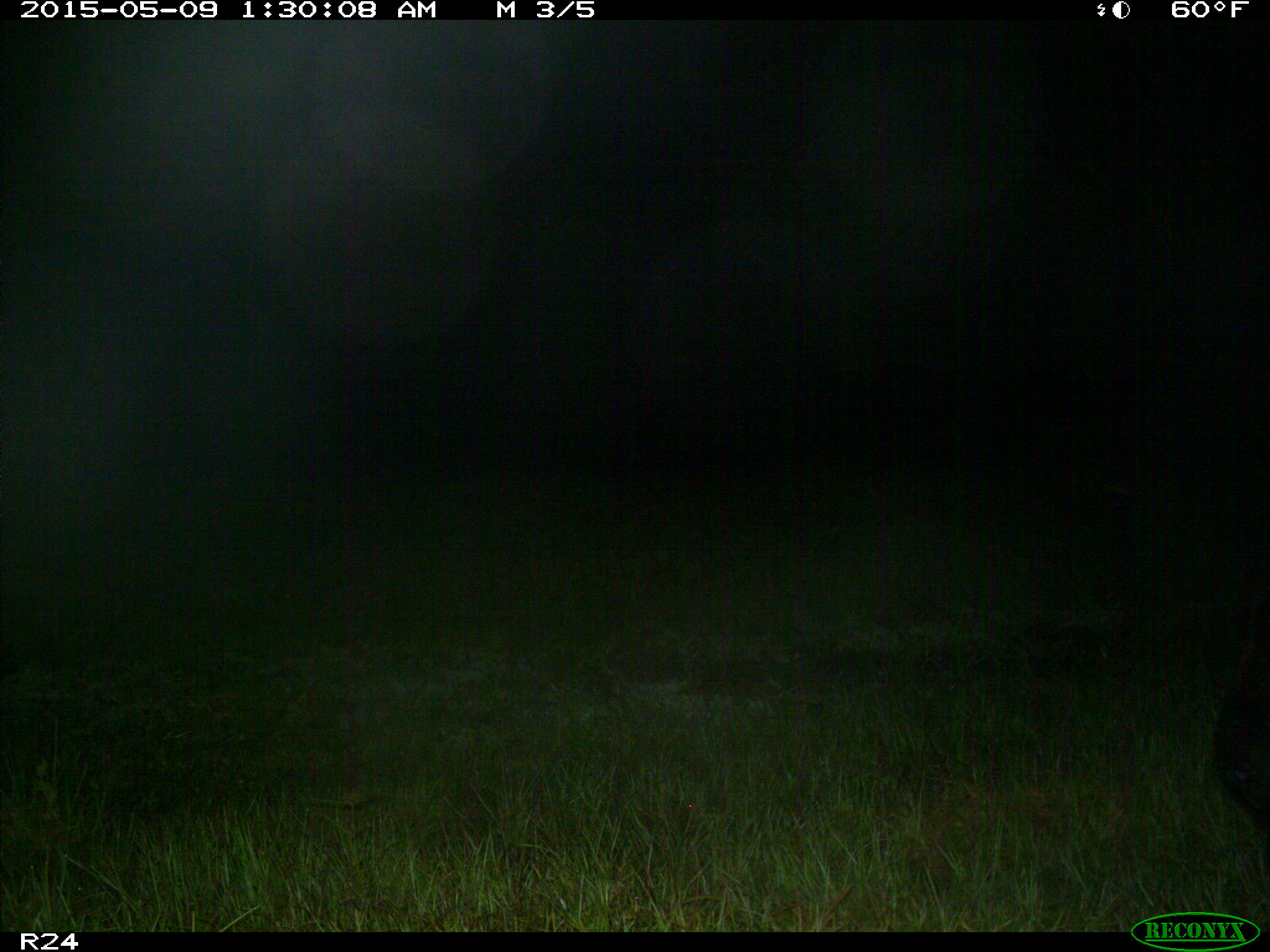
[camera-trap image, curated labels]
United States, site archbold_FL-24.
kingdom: Animalia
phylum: Chordata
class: Mammalia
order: Artiodactyla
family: Bovidae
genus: Bos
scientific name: Bos taurus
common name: domestic cow